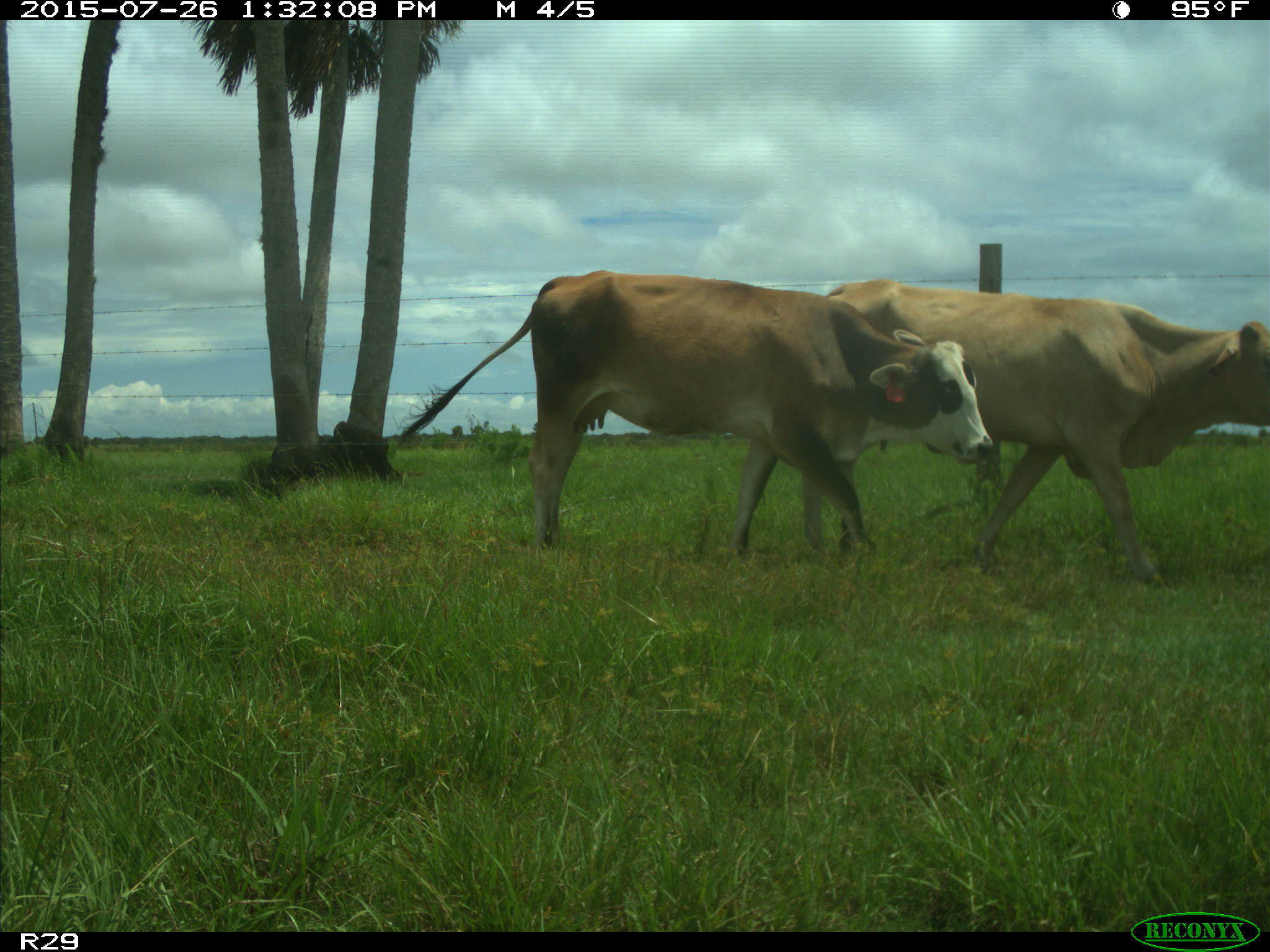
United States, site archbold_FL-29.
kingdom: Animalia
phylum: Chordata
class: Mammalia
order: Artiodactyla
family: Bovidae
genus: Bos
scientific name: Bos taurus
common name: domestic cow